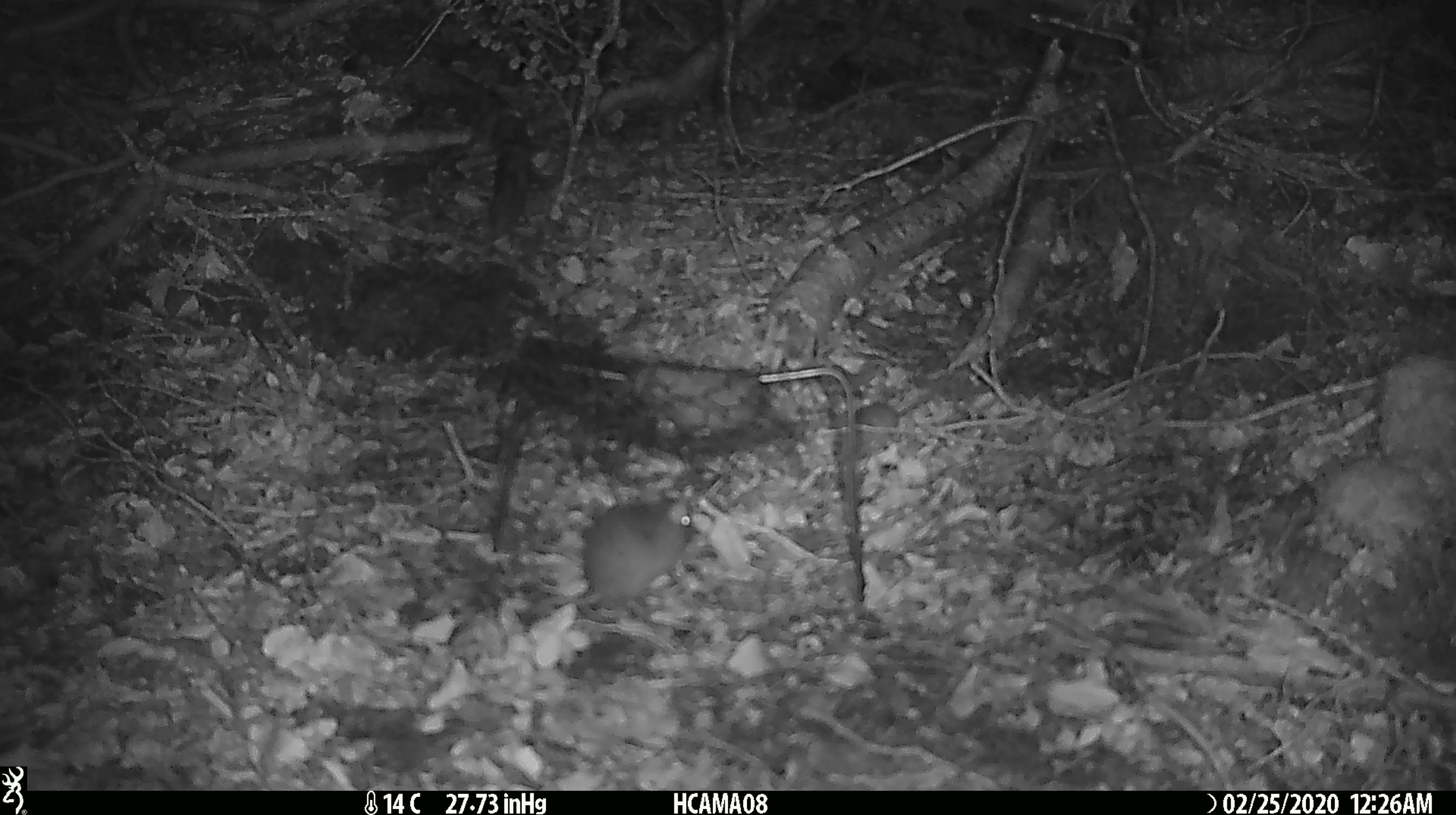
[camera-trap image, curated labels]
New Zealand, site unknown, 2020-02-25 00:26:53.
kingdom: Animalia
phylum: Chordata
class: Mammalia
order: Rodentia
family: Muridae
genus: Mus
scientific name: Mus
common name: mouse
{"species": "mouse (Mus)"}